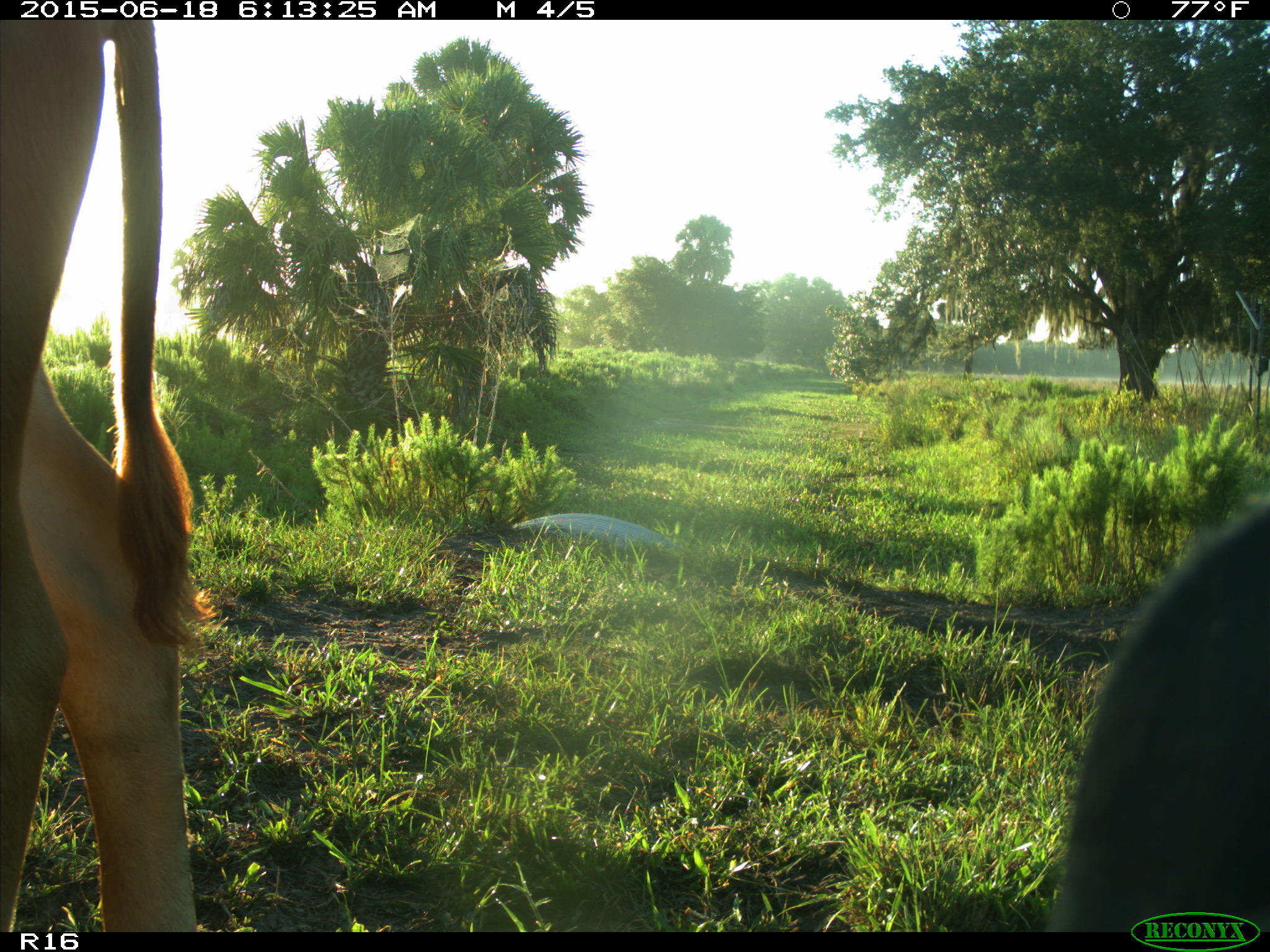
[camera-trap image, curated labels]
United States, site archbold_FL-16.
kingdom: Animalia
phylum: Chordata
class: Mammalia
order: Artiodactyla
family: Bovidae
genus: Bos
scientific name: Bos taurus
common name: domestic cow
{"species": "Bos taurus (domestic cow)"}